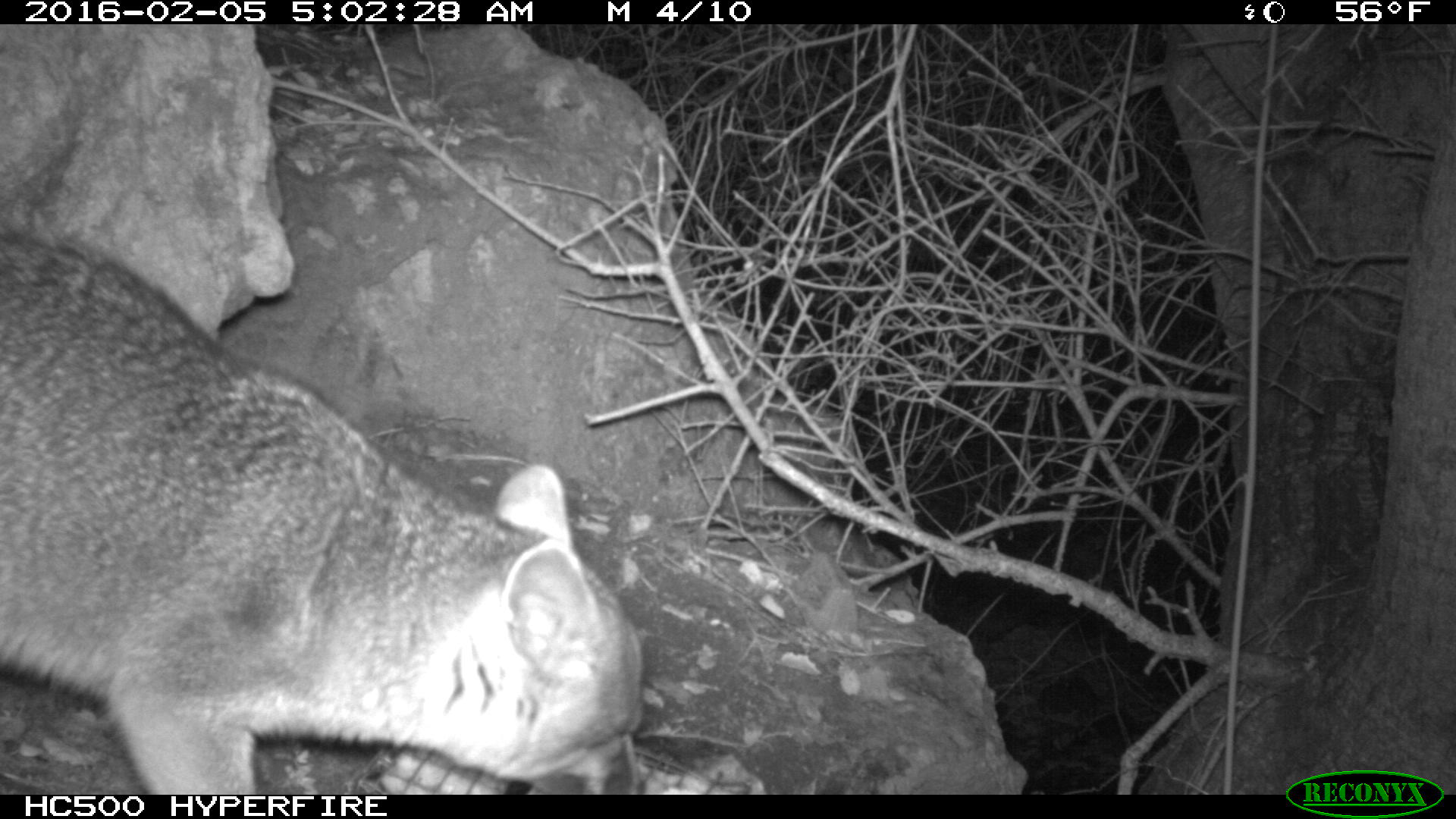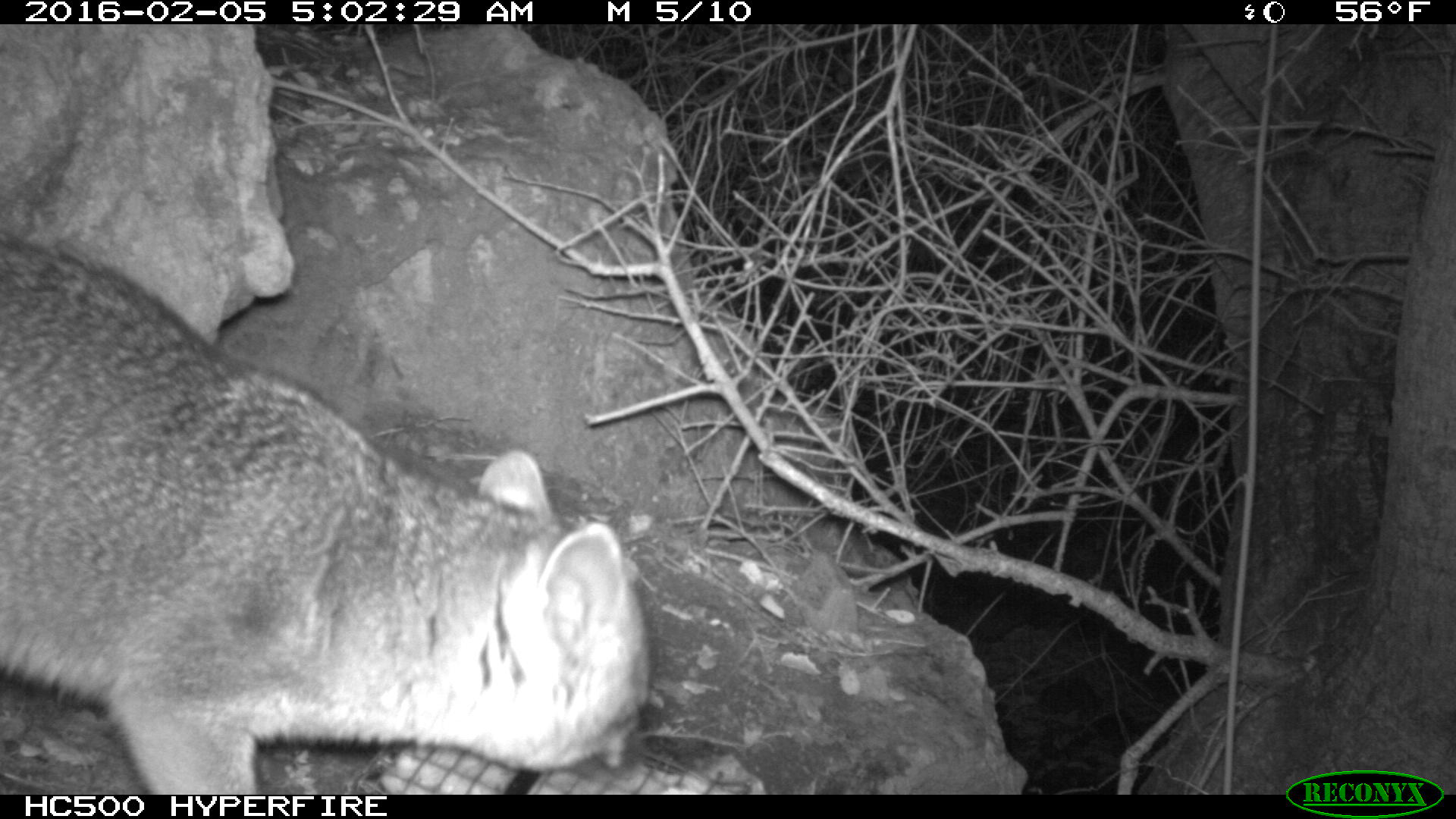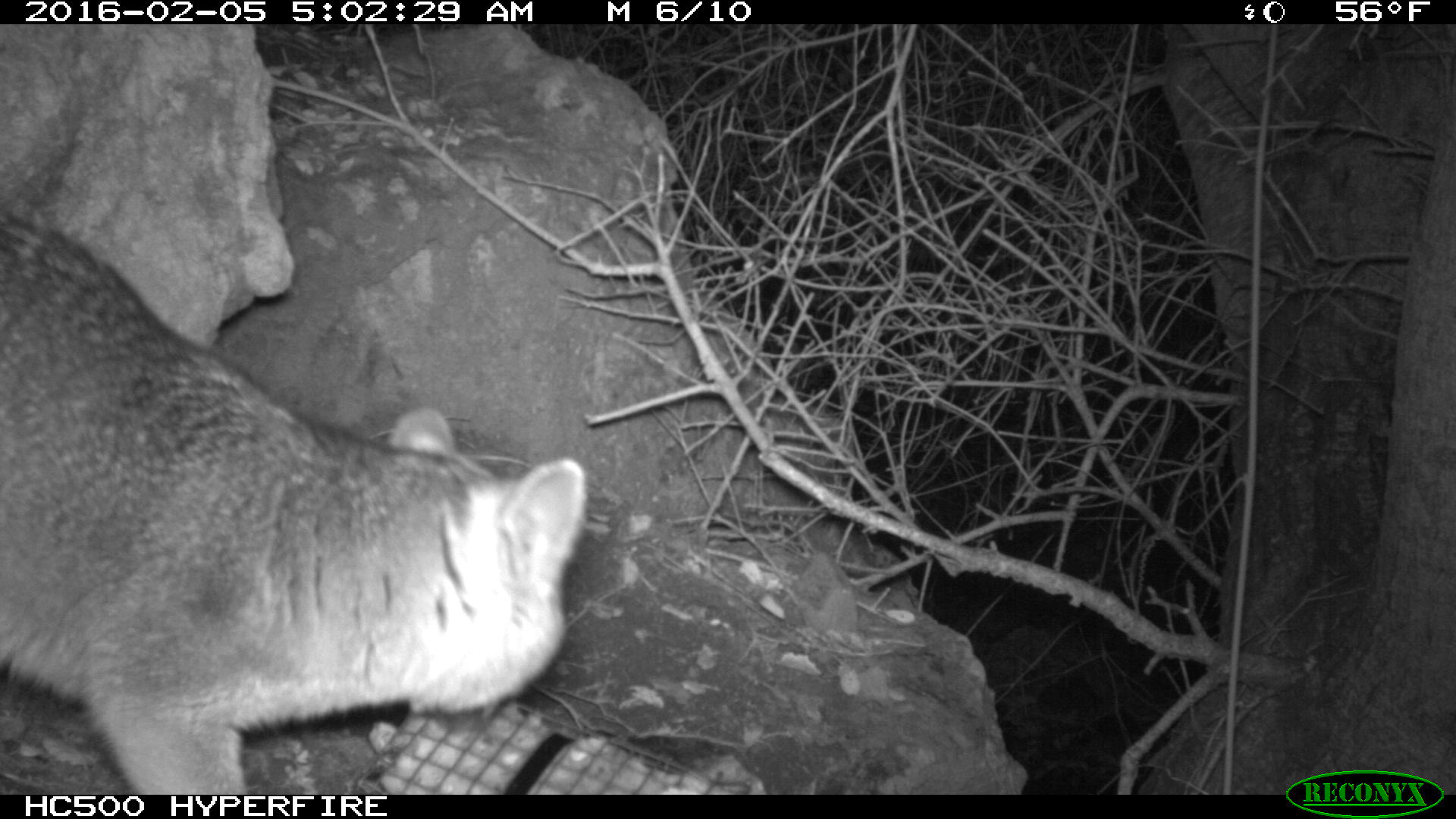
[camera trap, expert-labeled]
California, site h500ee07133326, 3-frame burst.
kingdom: Animalia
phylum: Chordata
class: Mammalia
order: Carnivora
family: Canidae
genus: Urocyon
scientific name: Urocyon littoralis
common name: island fox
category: fox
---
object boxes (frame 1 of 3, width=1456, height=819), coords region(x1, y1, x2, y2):
fox: region(0, 227, 645, 794)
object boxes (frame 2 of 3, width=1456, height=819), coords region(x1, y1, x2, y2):
fox: region(0, 237, 651, 794)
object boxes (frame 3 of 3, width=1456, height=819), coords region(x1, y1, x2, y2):
fox: region(0, 215, 586, 794)